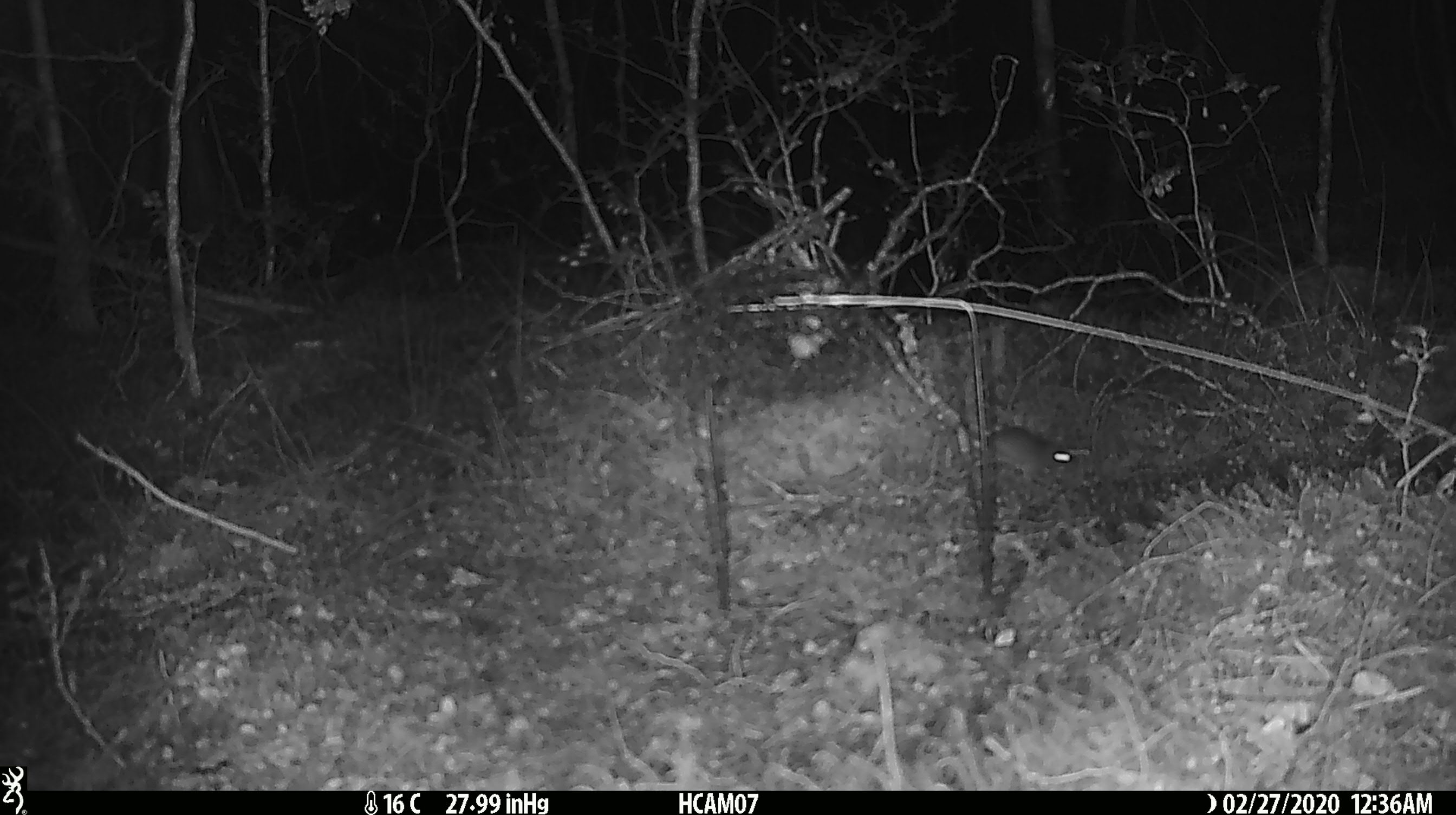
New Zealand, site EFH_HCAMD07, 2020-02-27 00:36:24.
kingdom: Animalia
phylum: Chordata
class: Mammalia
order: Rodentia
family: Muridae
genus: Mus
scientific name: Mus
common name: mouse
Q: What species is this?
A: Mouse (Mus).